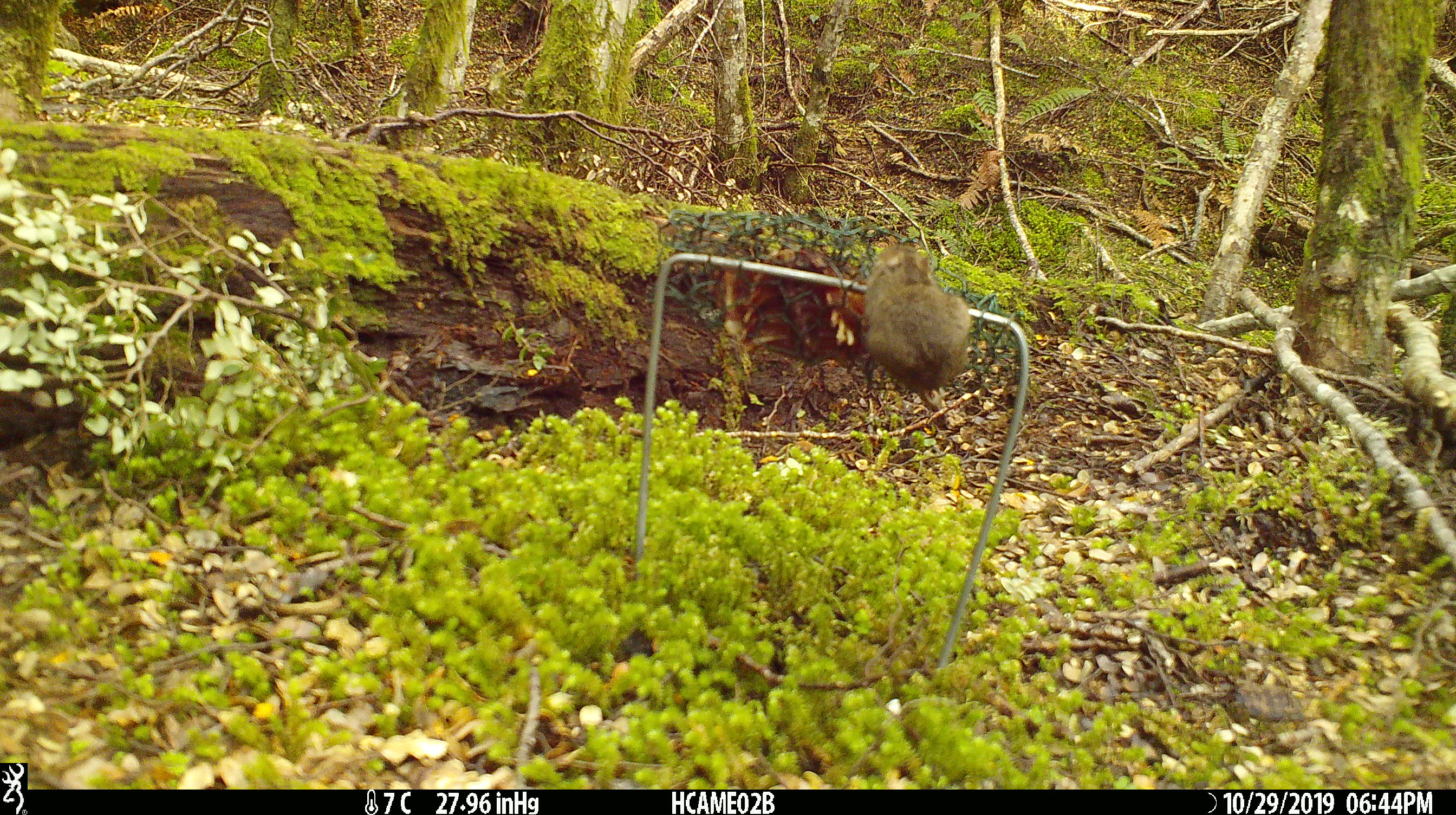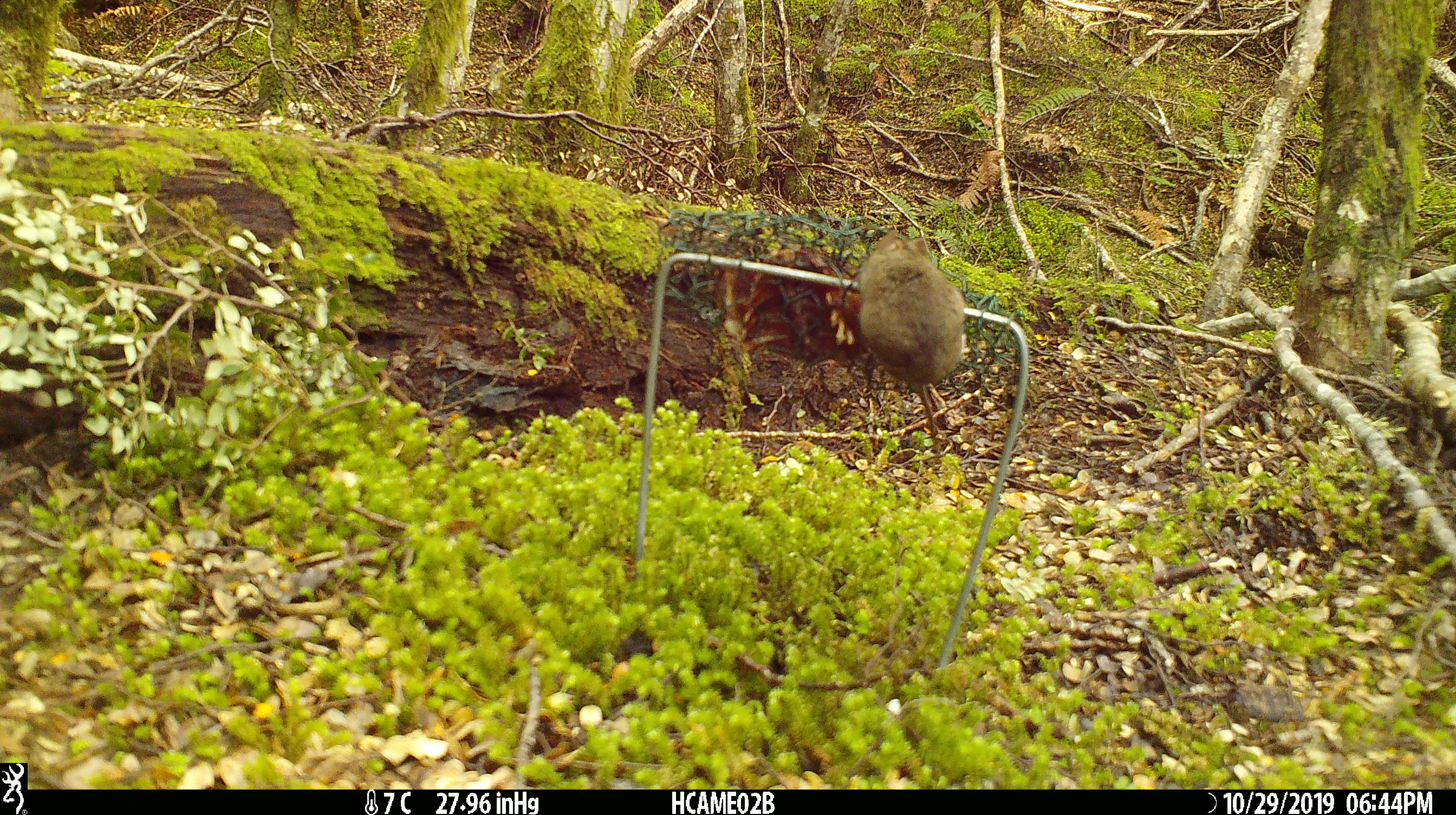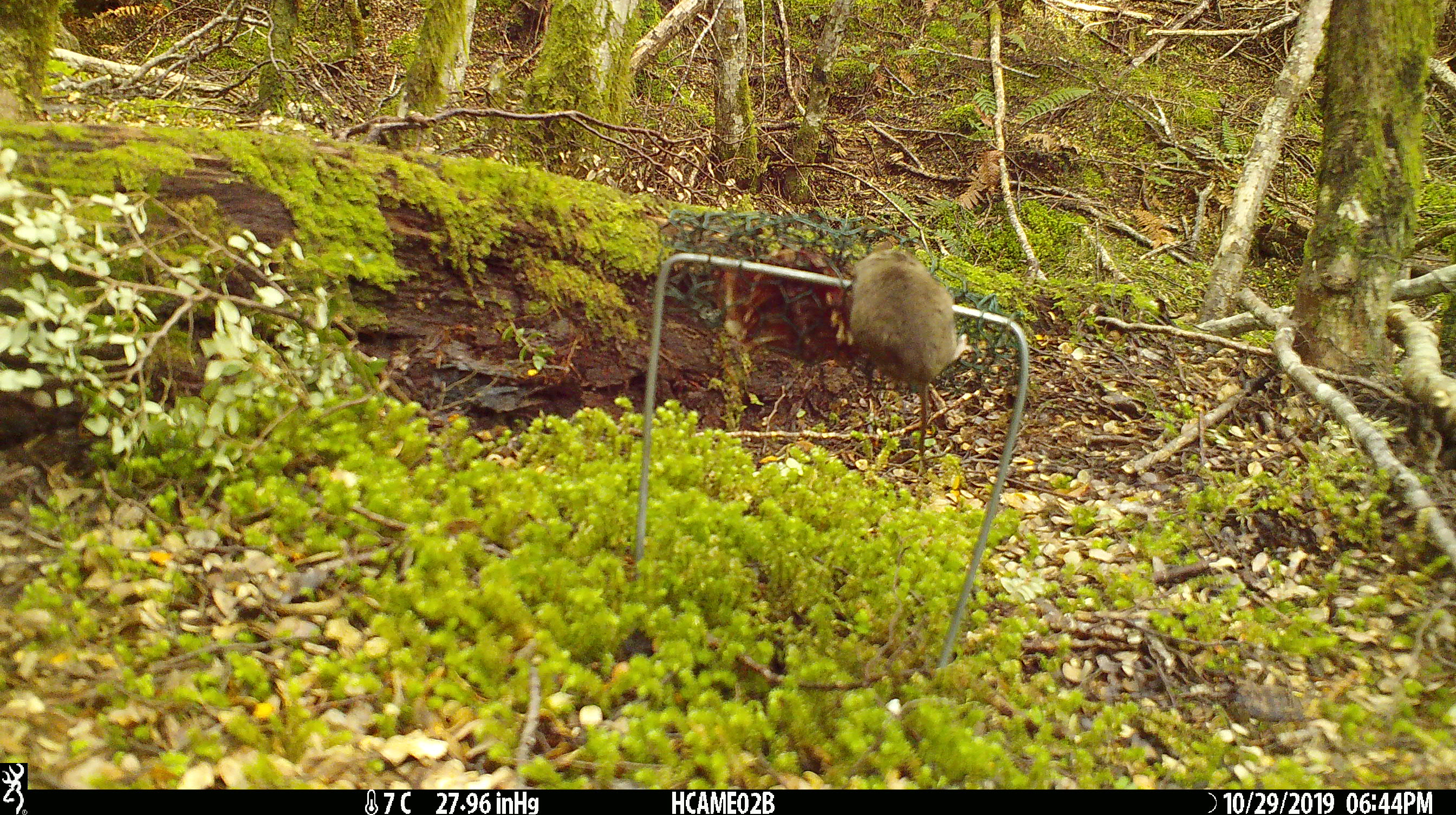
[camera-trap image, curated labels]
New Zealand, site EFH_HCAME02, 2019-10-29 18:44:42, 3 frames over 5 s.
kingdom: Animalia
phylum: Chordata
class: Mammalia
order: Rodentia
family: Muridae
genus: Mus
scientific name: Mus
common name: mouse